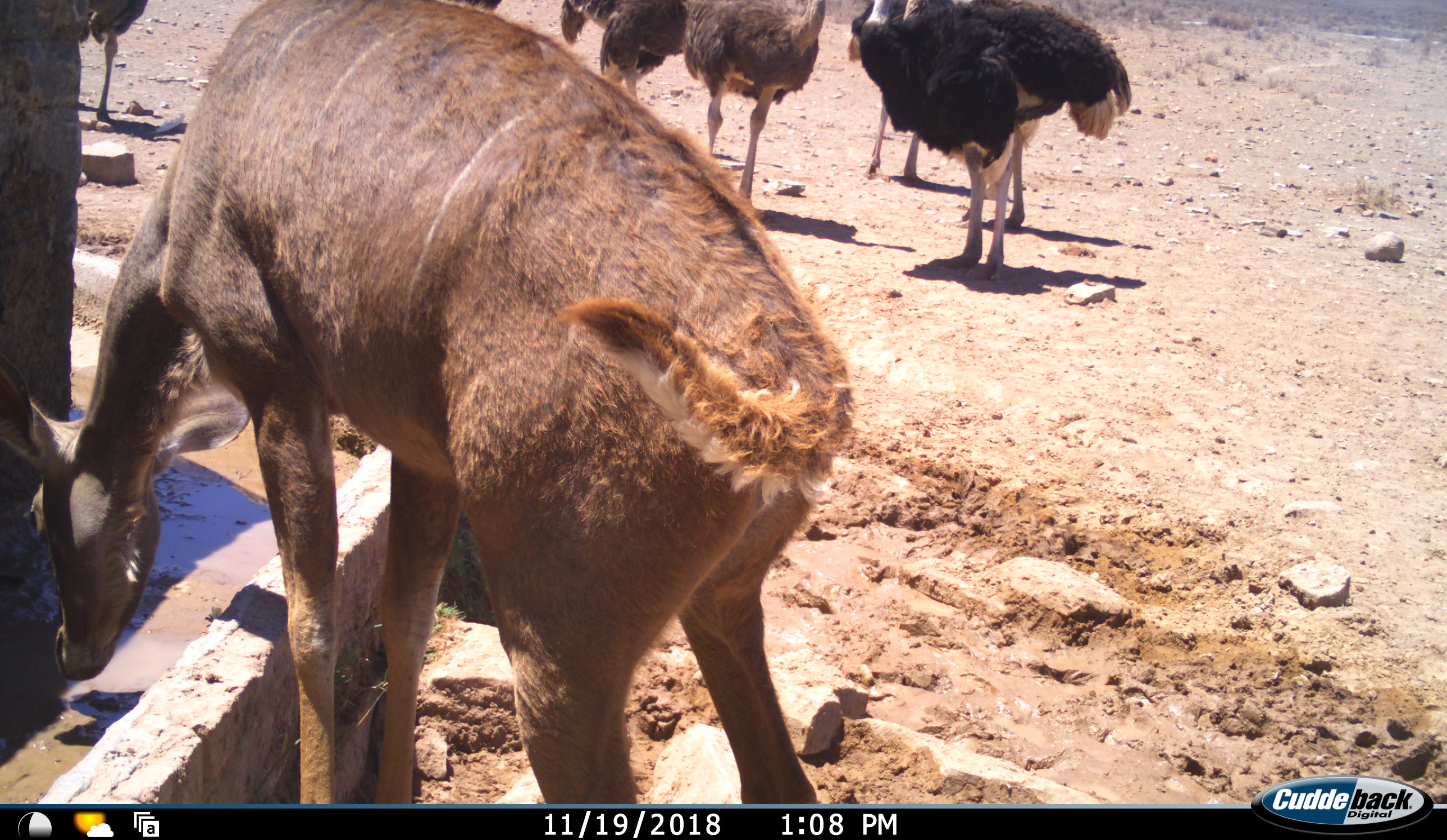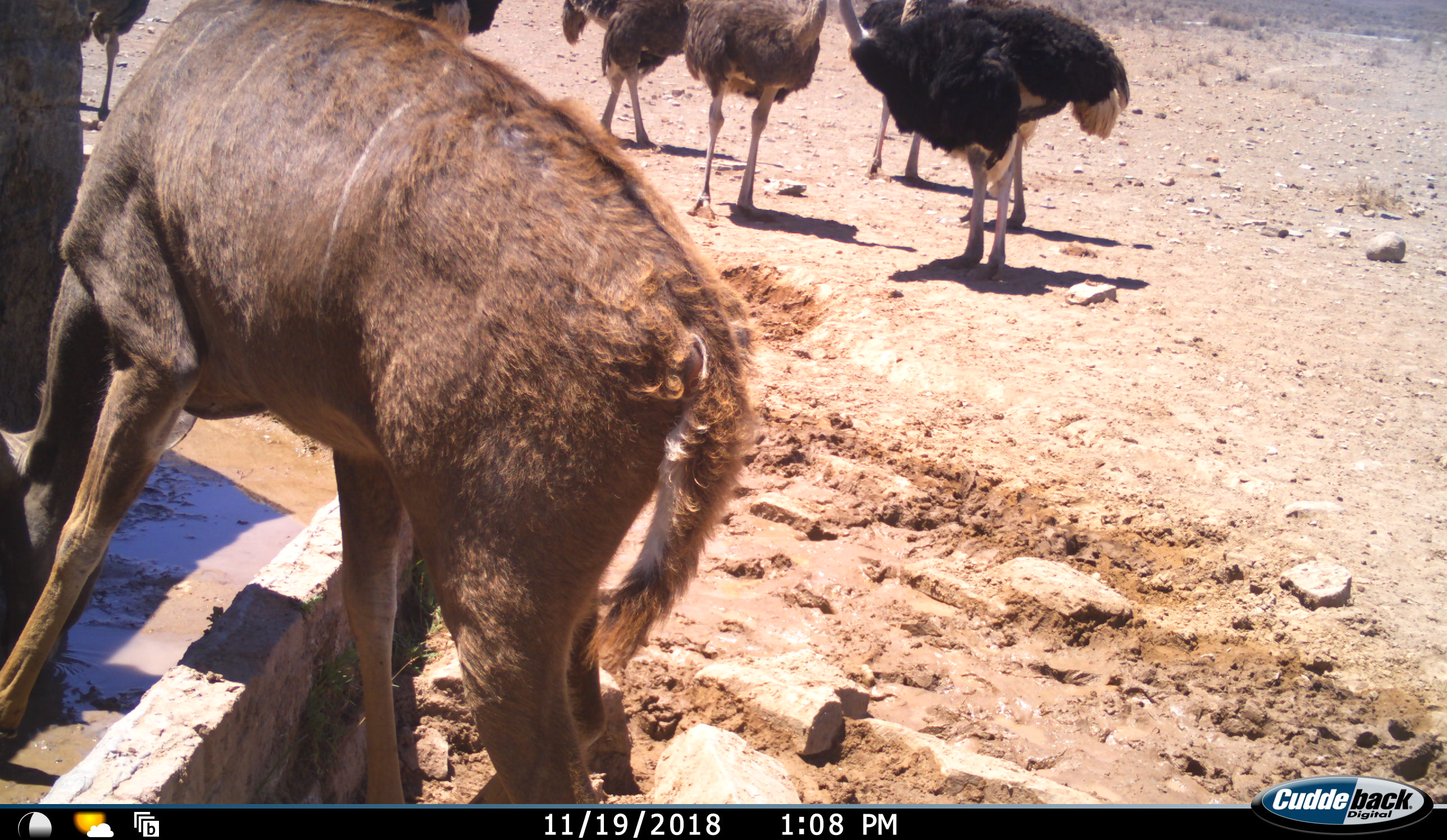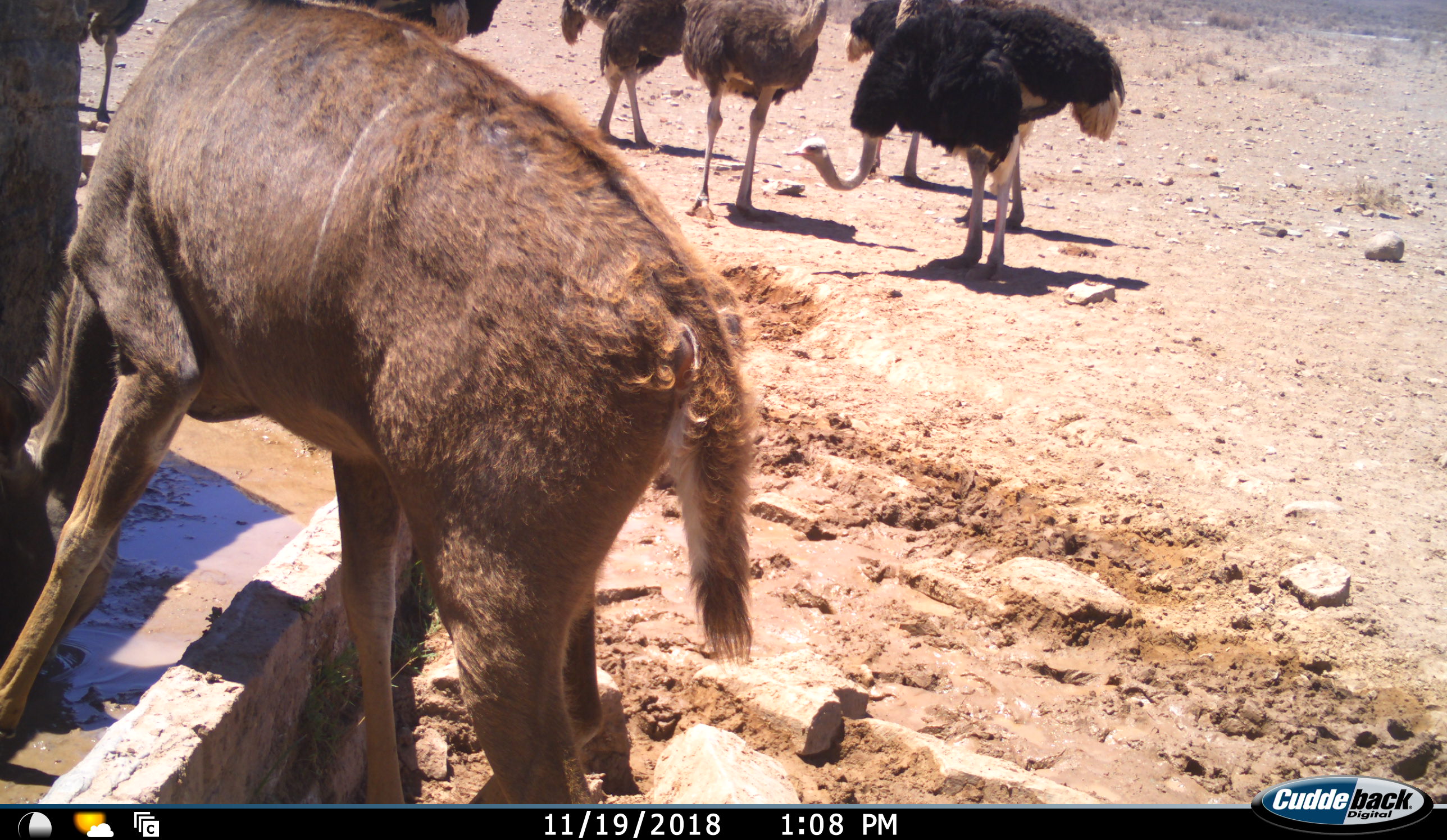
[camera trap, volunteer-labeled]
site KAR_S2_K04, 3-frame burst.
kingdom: Animalia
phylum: Chordata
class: Mammalia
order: Artiodactyla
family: Bovidae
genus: Tragelaphus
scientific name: Tragelaphus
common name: kudu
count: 1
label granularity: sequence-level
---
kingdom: Animalia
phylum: Chordata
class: Aves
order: Struthioniformes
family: Struthionidae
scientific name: Struthionidae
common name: ostrich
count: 7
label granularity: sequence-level